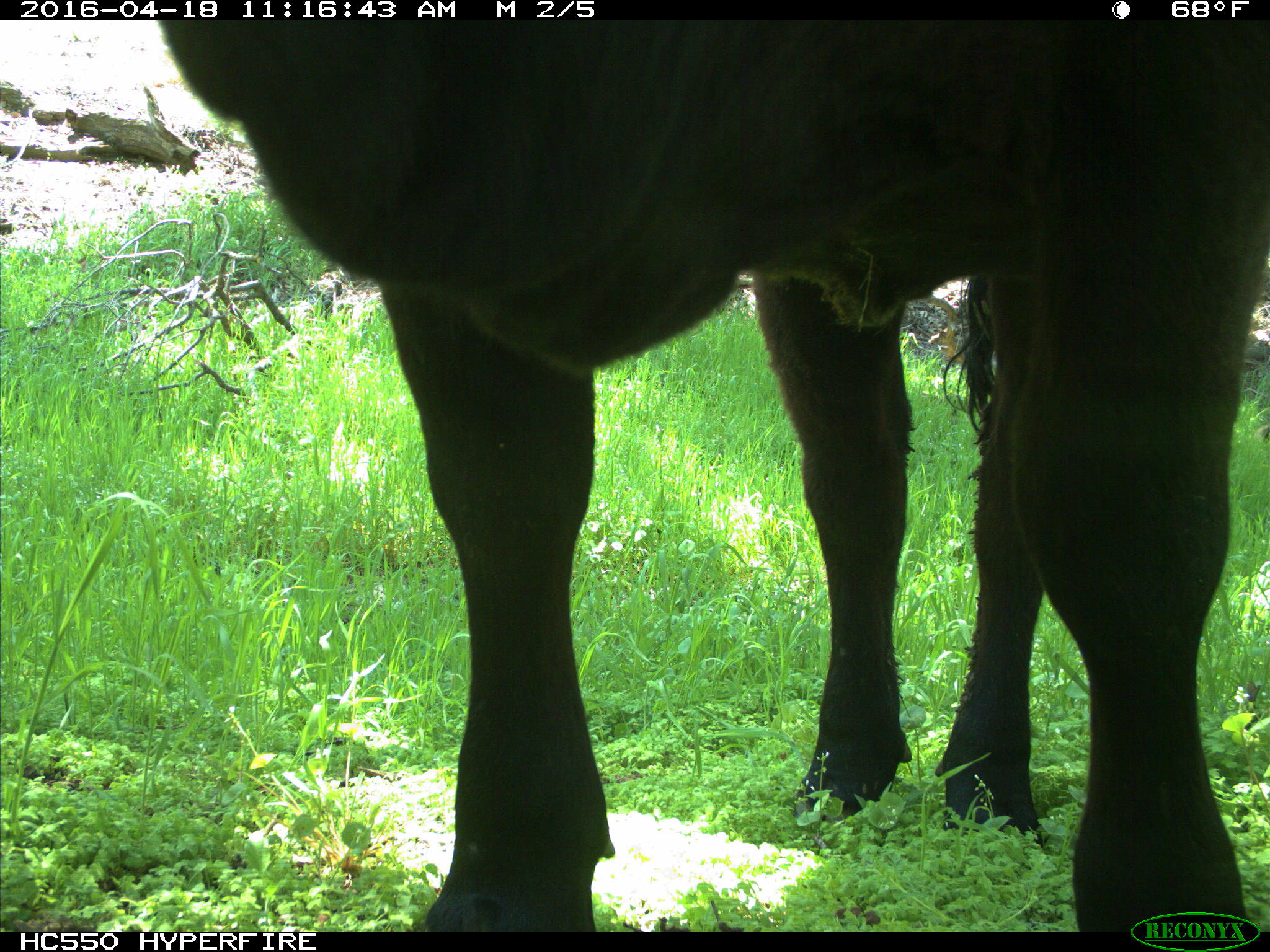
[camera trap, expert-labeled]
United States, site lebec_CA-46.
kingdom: Animalia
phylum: Chordata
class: Mammalia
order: Artiodactyla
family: Bovidae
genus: Bos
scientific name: Bos taurus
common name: domestic cow